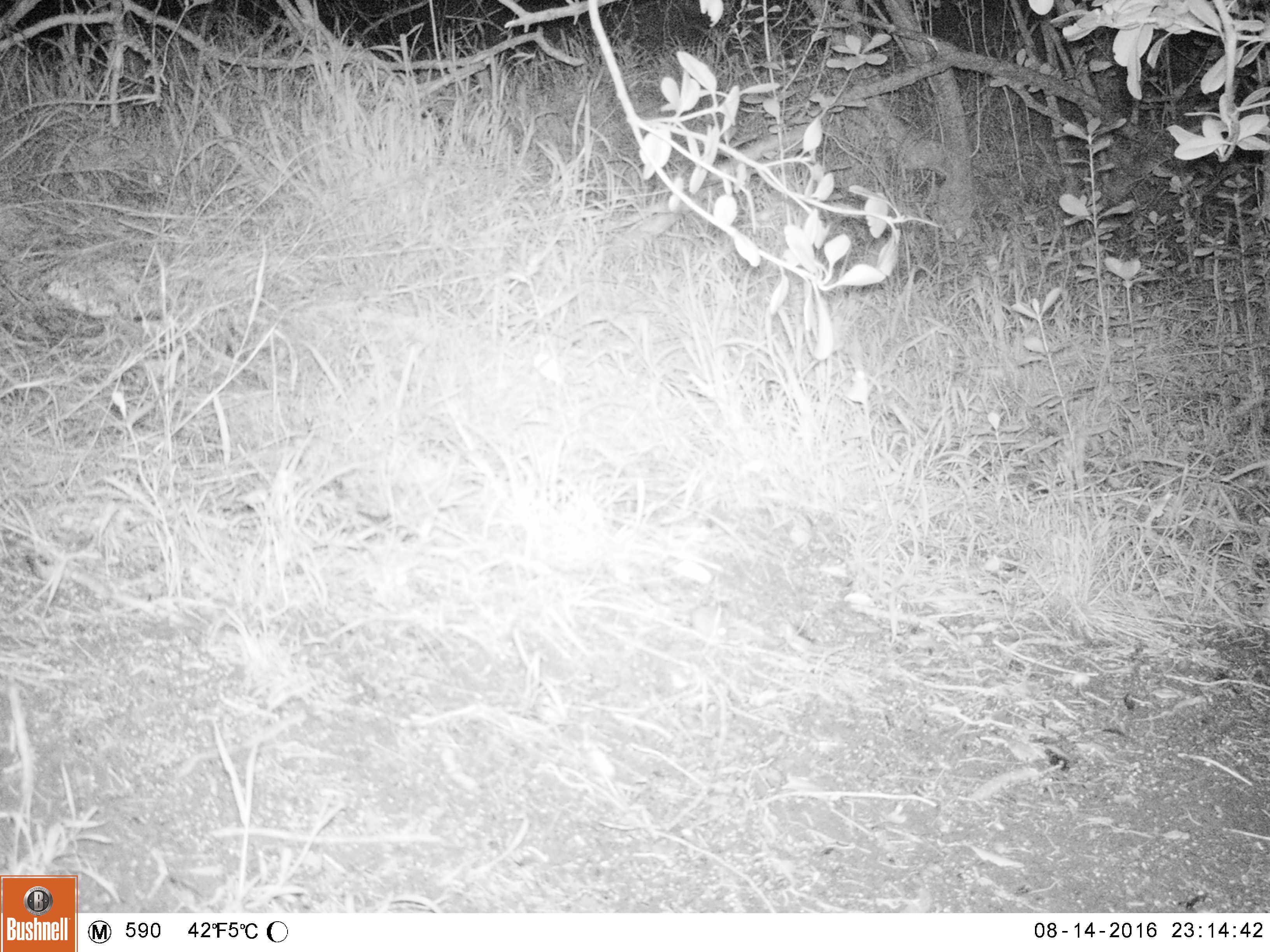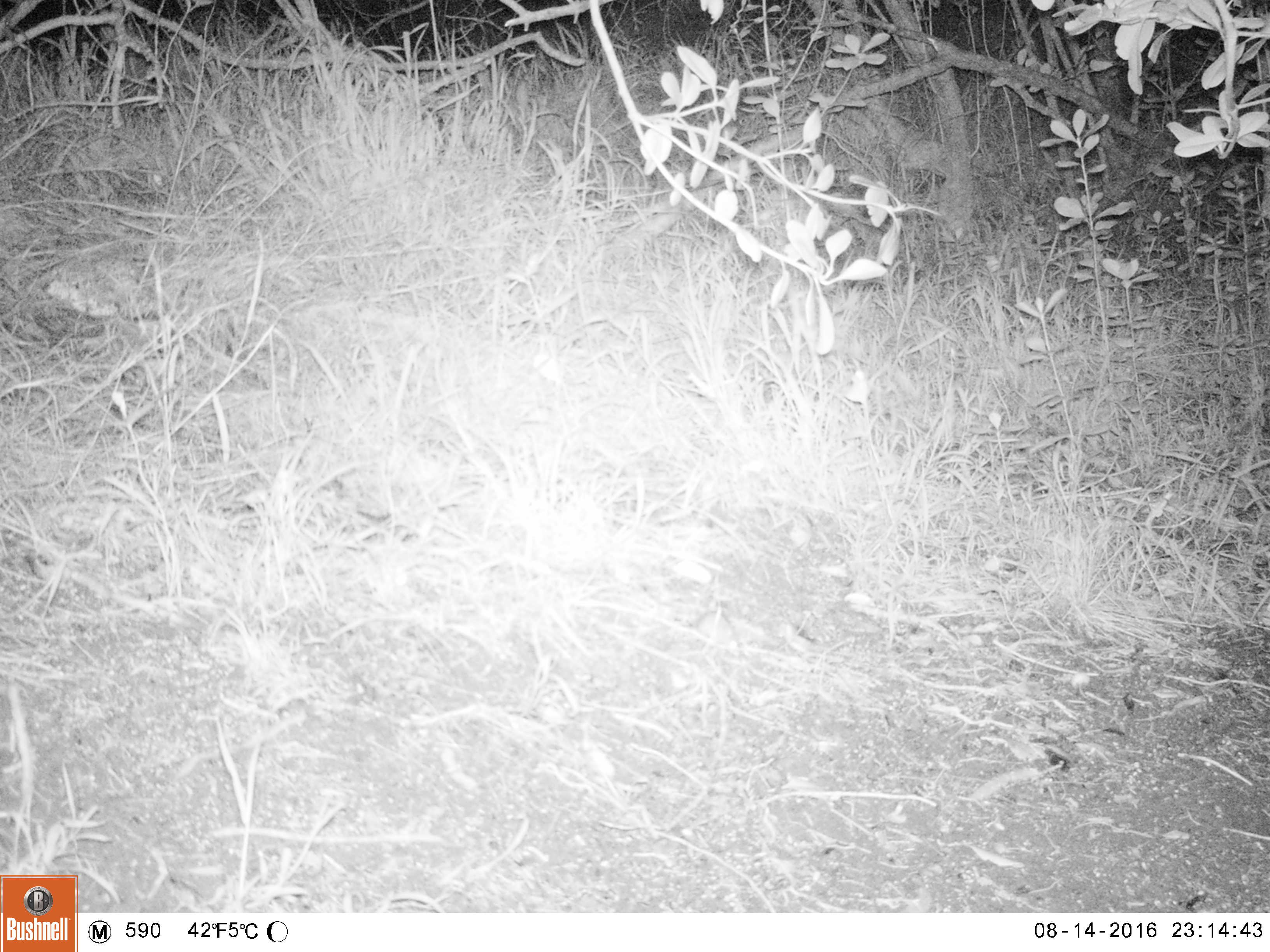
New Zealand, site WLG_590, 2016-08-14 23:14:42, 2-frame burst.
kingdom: Animalia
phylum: Chordata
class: Mammalia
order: Rodentia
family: Muridae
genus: Mus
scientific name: Mus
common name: mouse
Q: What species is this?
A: Mouse (Mus).